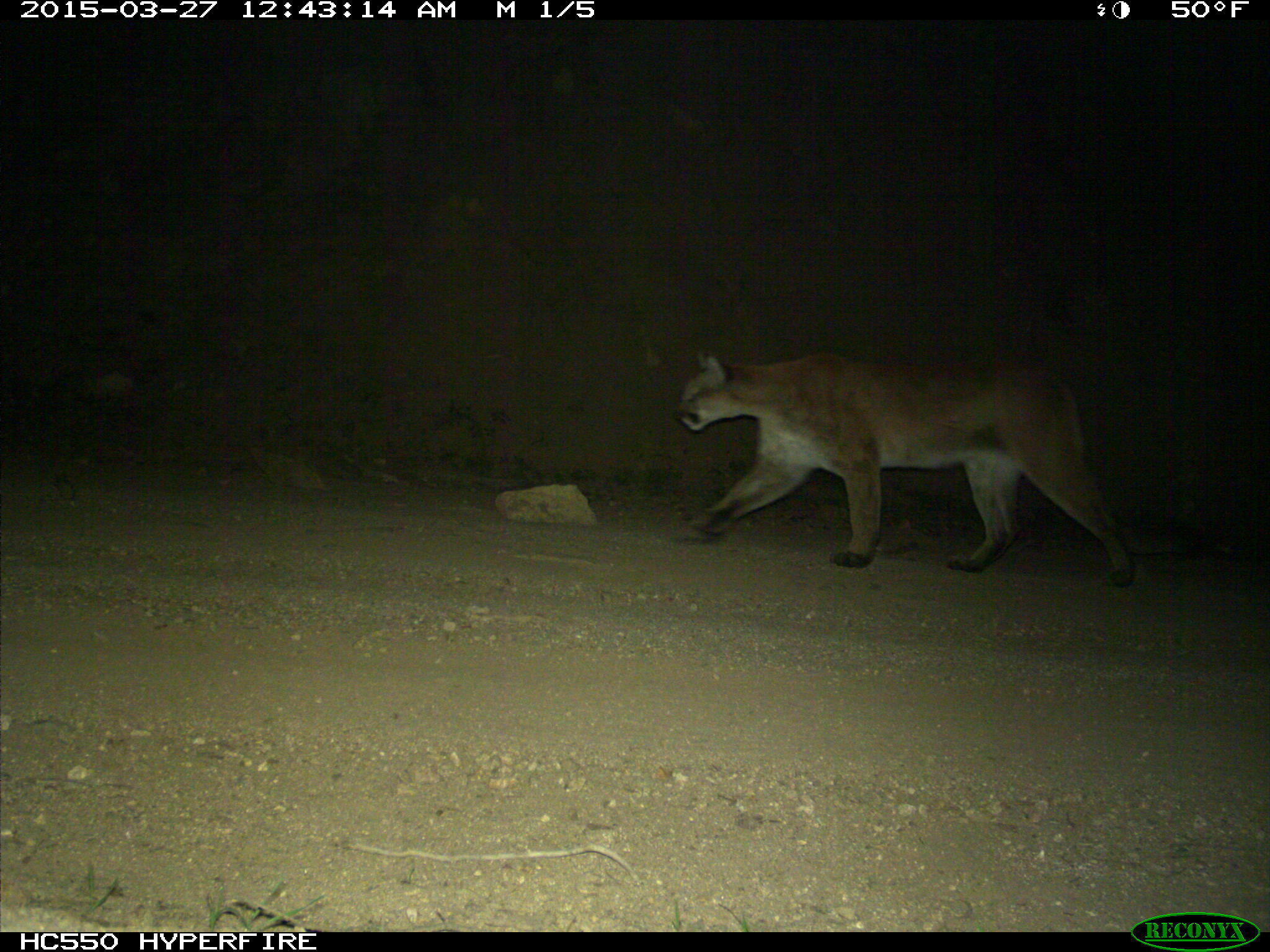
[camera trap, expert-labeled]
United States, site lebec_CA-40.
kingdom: Animalia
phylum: Chordata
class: Mammalia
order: Carnivora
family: Felidae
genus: Puma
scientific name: Puma concolor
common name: mountain lion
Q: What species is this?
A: Puma concolor (mountain lion).